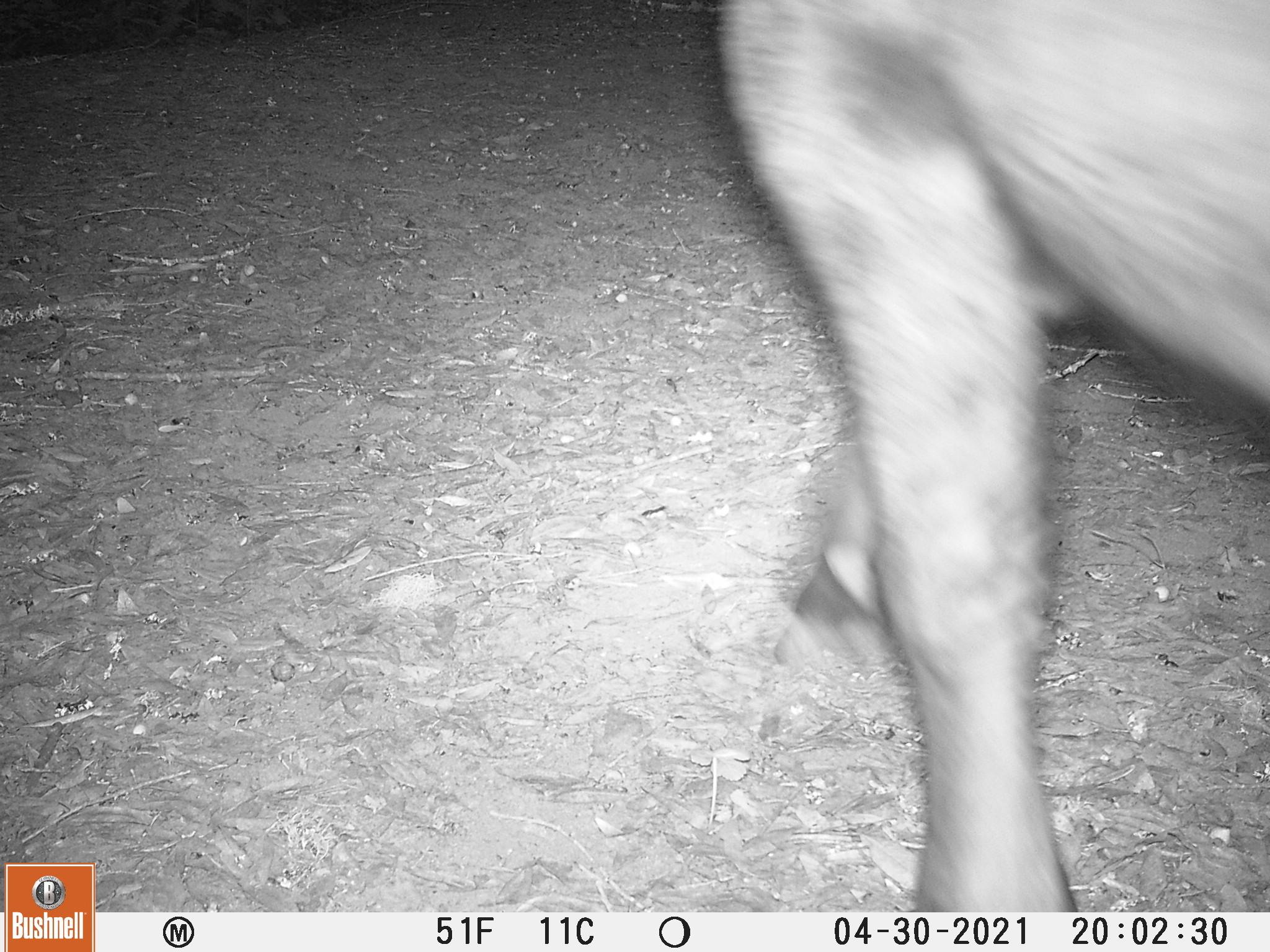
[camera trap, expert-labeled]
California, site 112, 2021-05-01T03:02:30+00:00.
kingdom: Animalia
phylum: Chordata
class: Mammalia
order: Artiodactyla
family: Cervidae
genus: Odocoileus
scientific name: Odocoileus hemionus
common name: mule deer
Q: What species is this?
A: Mule deer (Odocoileus hemionus).